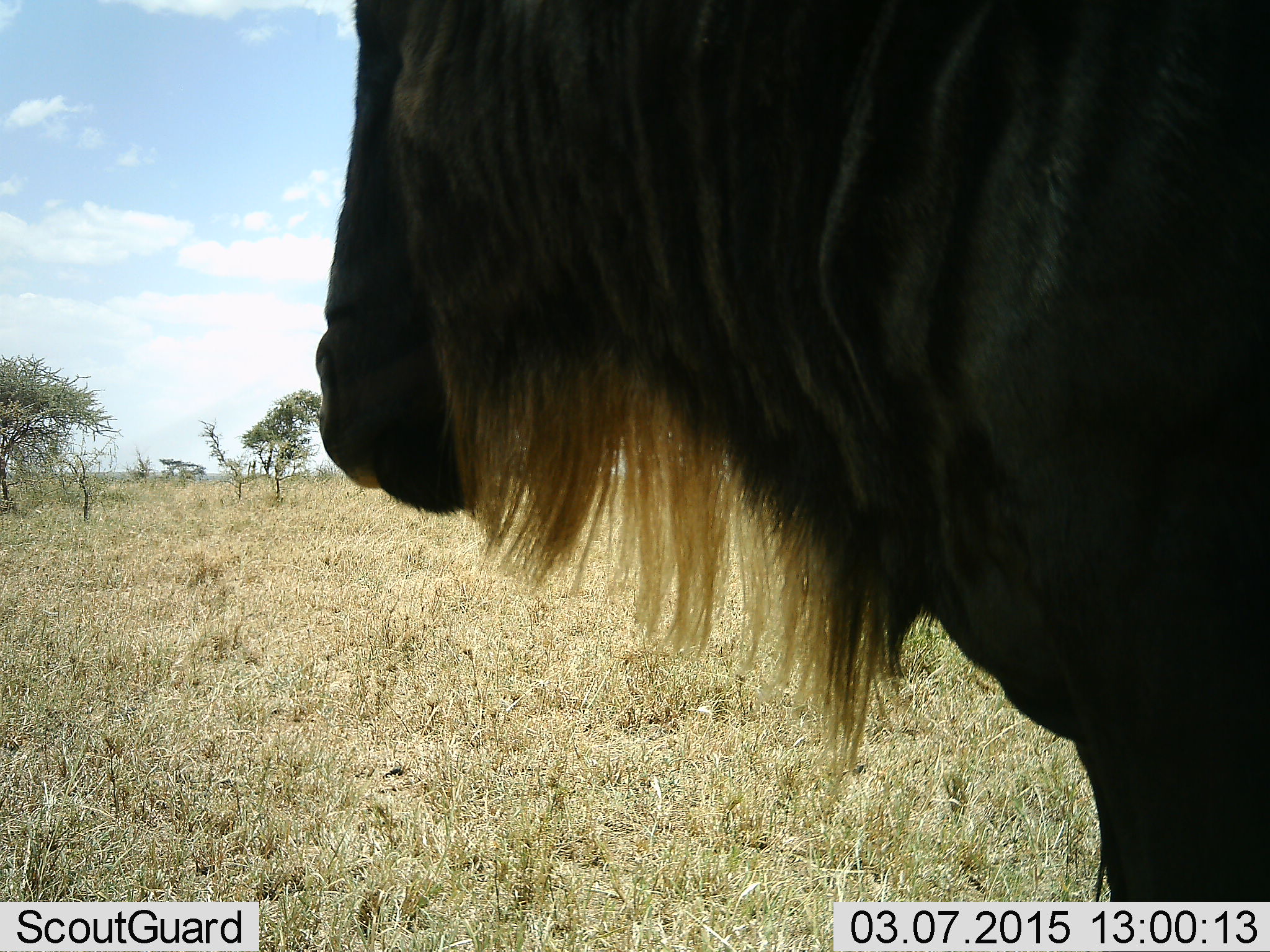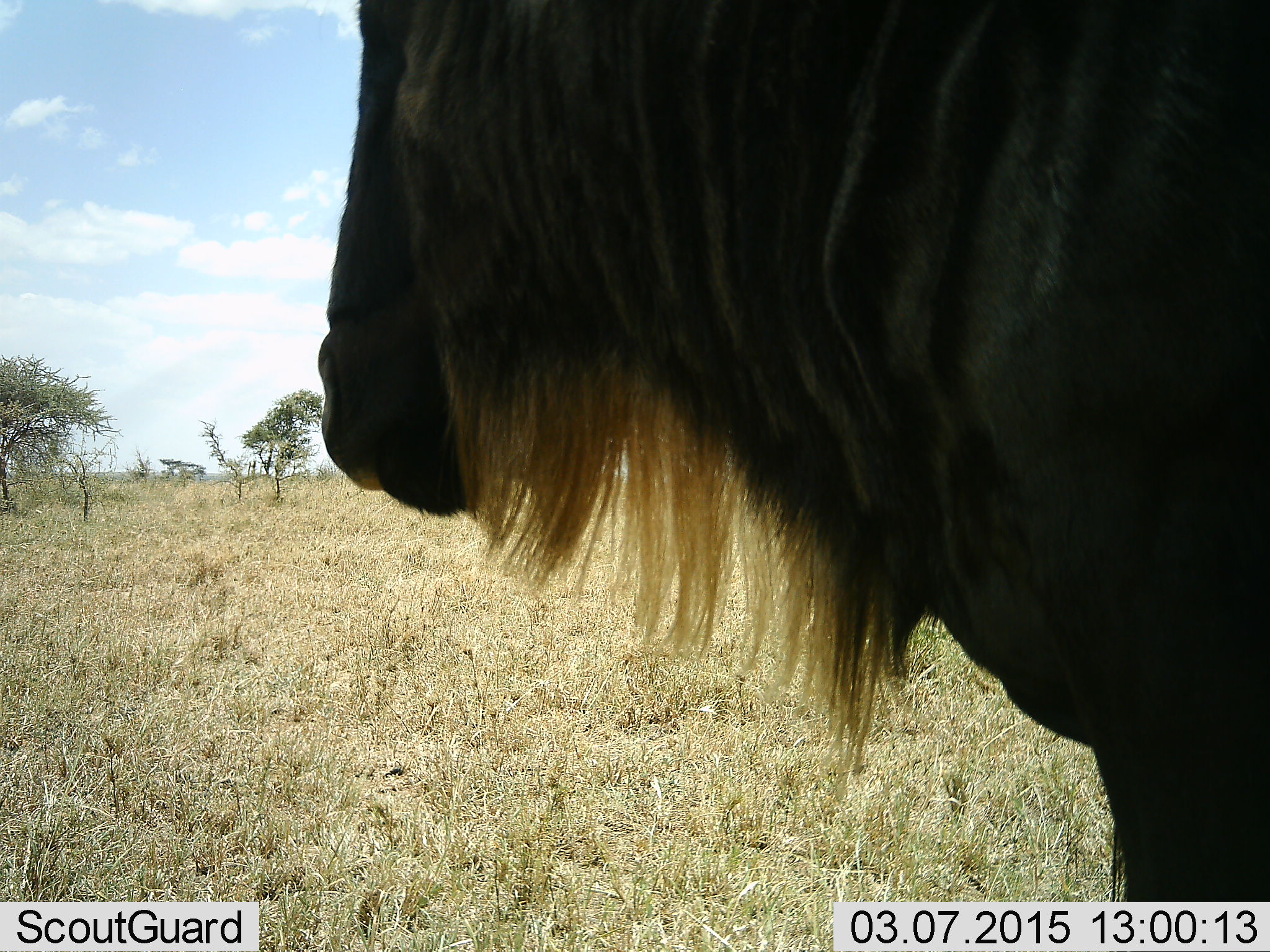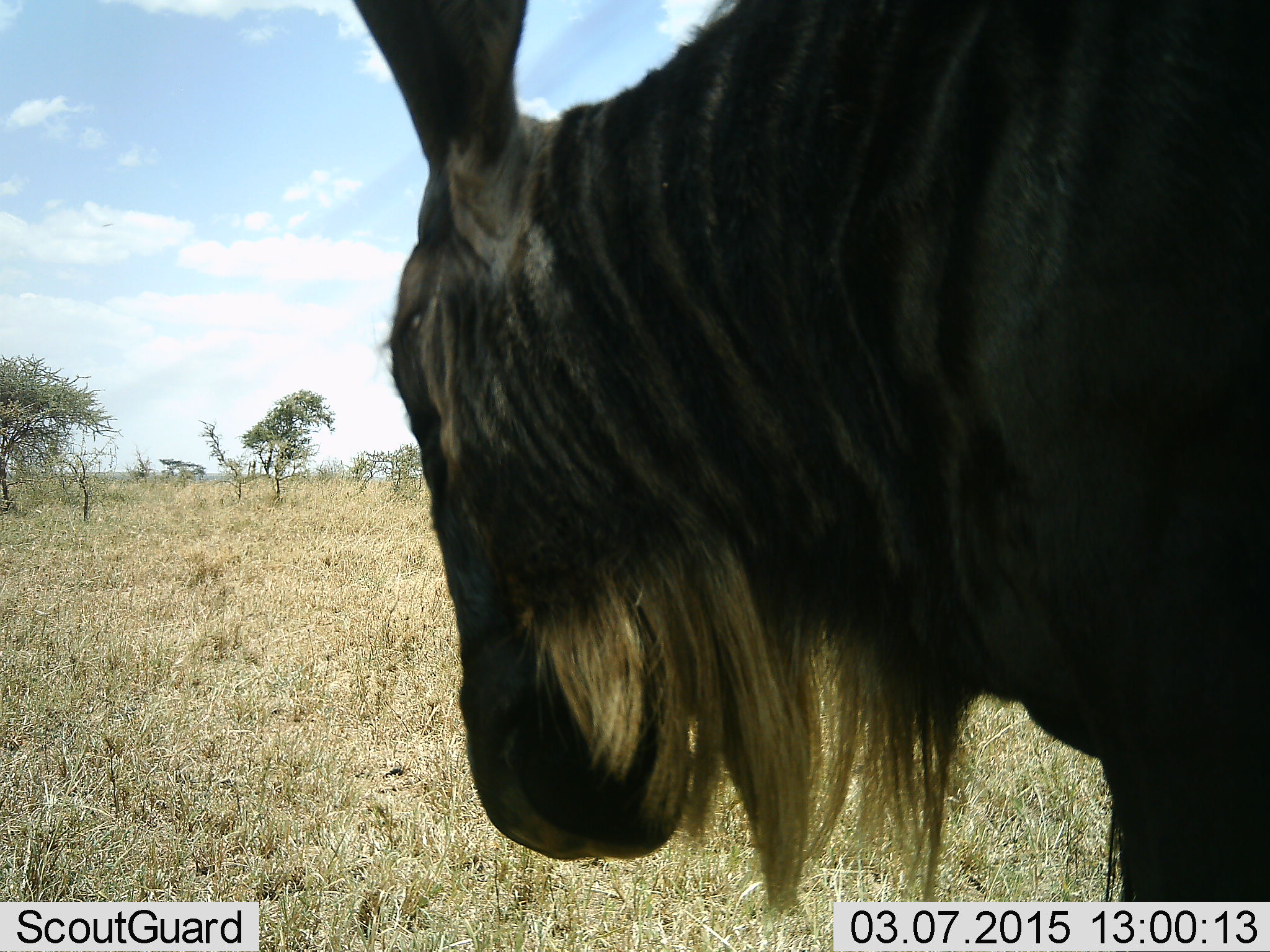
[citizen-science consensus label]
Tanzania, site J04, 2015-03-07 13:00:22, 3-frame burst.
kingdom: Animalia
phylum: Chordata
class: Mammalia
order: Artiodactyla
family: Bovidae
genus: Connochaetes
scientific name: Connochaetes taurinus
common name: blue wildebeest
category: wildebeest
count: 1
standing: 90%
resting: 0%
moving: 0%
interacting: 0%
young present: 0%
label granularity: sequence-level